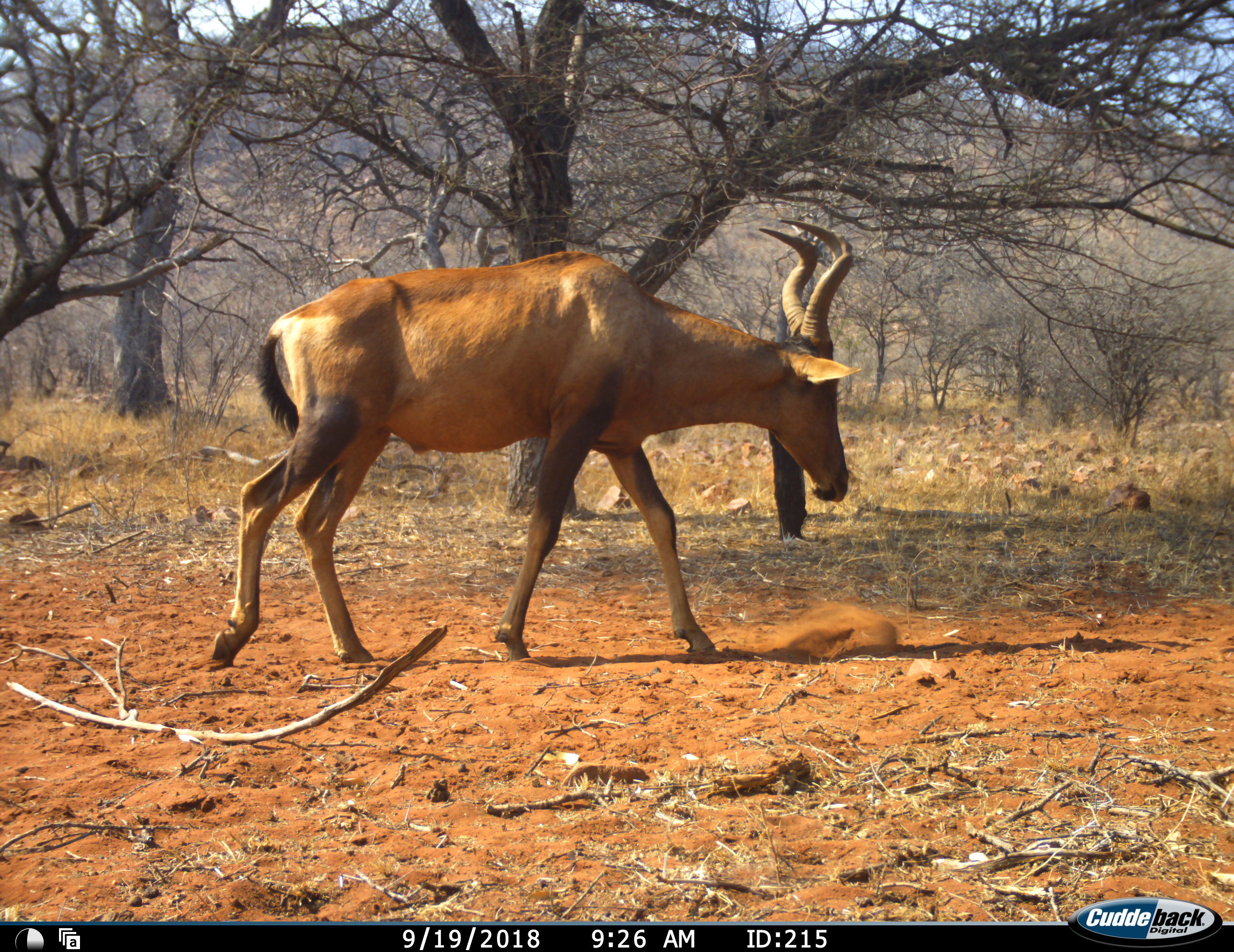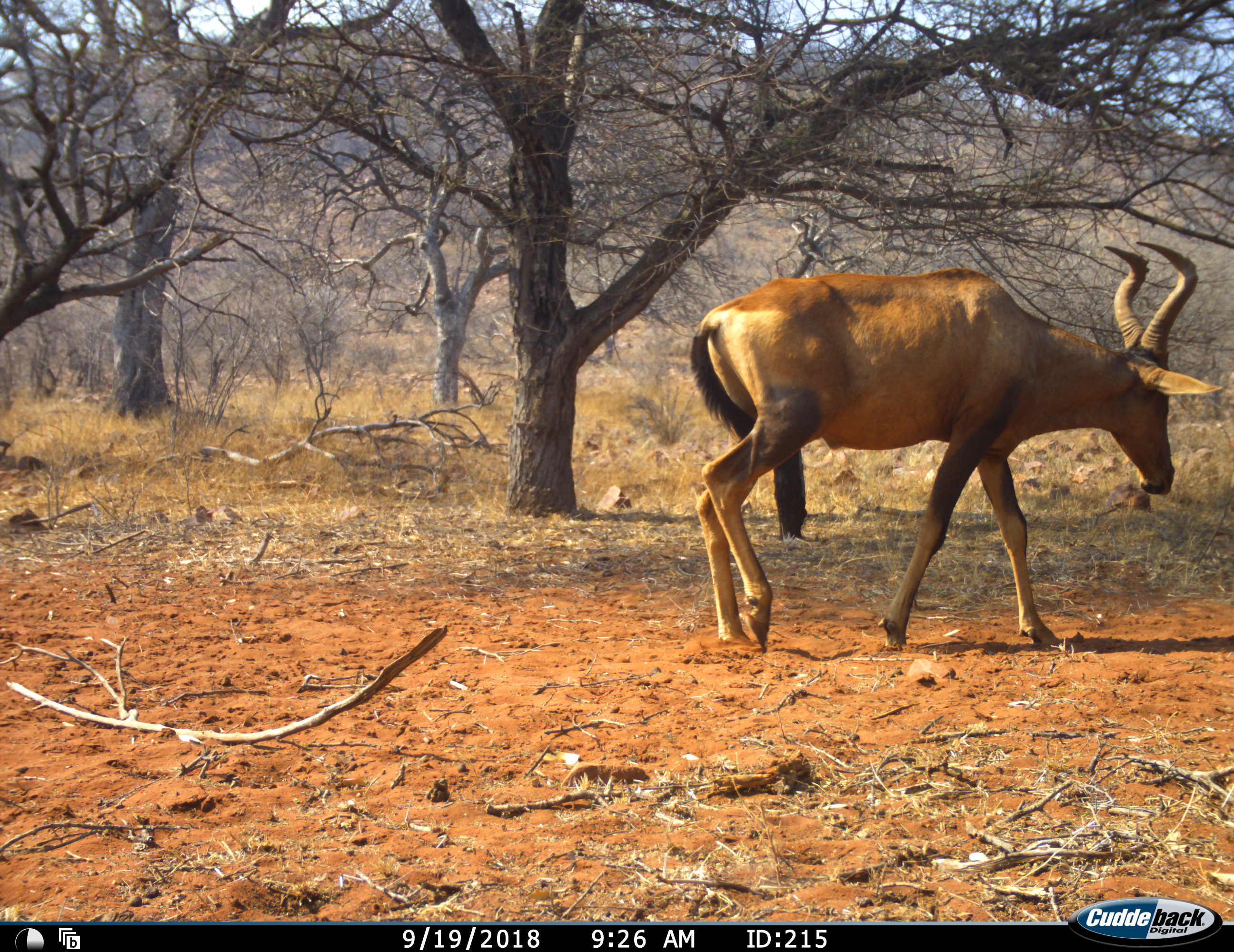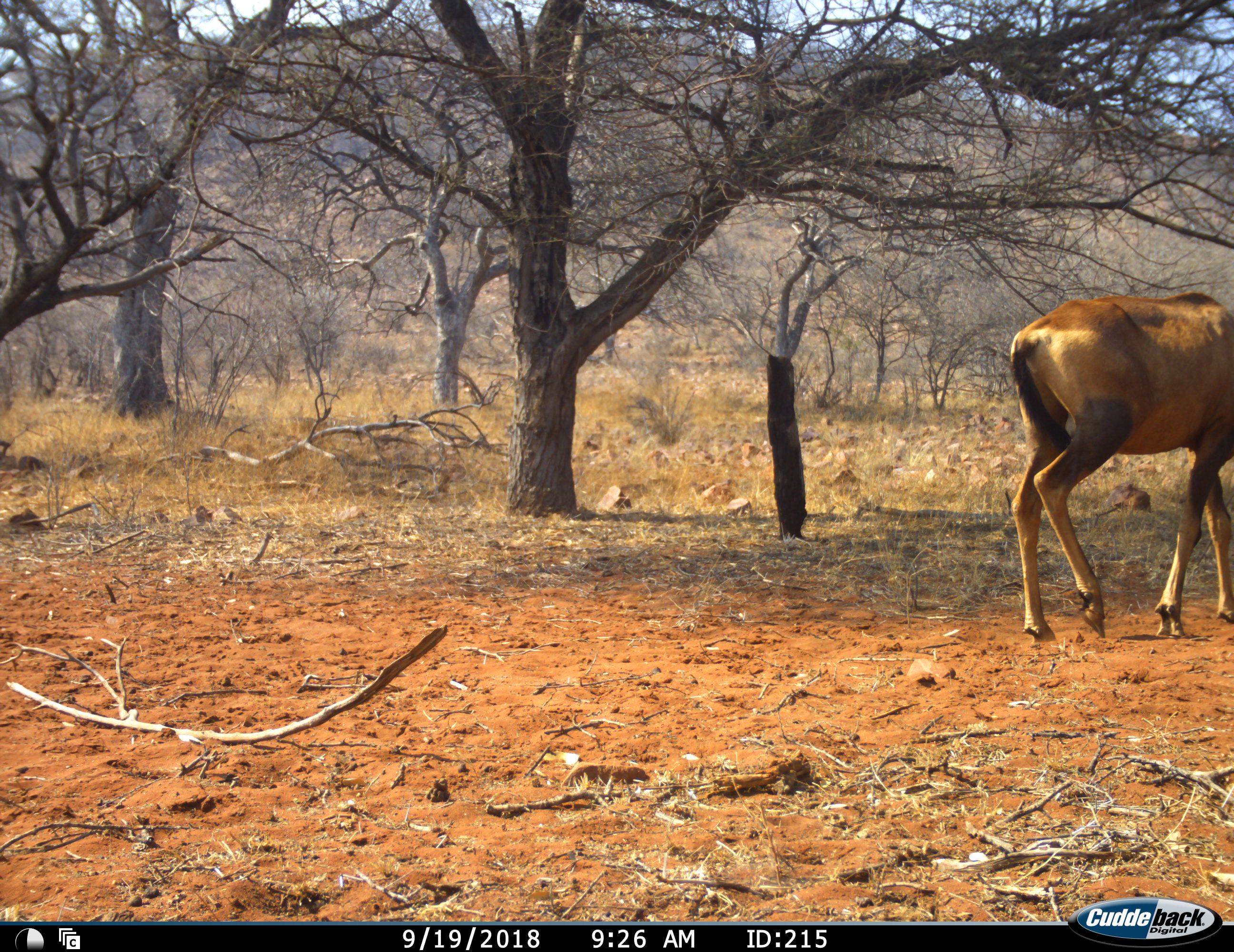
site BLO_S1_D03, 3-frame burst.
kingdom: Animalia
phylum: Chordata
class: Mammalia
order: Artiodactyla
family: Bovidae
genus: Alcelaphus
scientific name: Alcelaphus buselaphus caama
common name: red hartebeest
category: hartebeestred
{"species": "hartebeestred (red hartebeest) (Alcelaphus buselaphus caama)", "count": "1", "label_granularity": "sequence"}